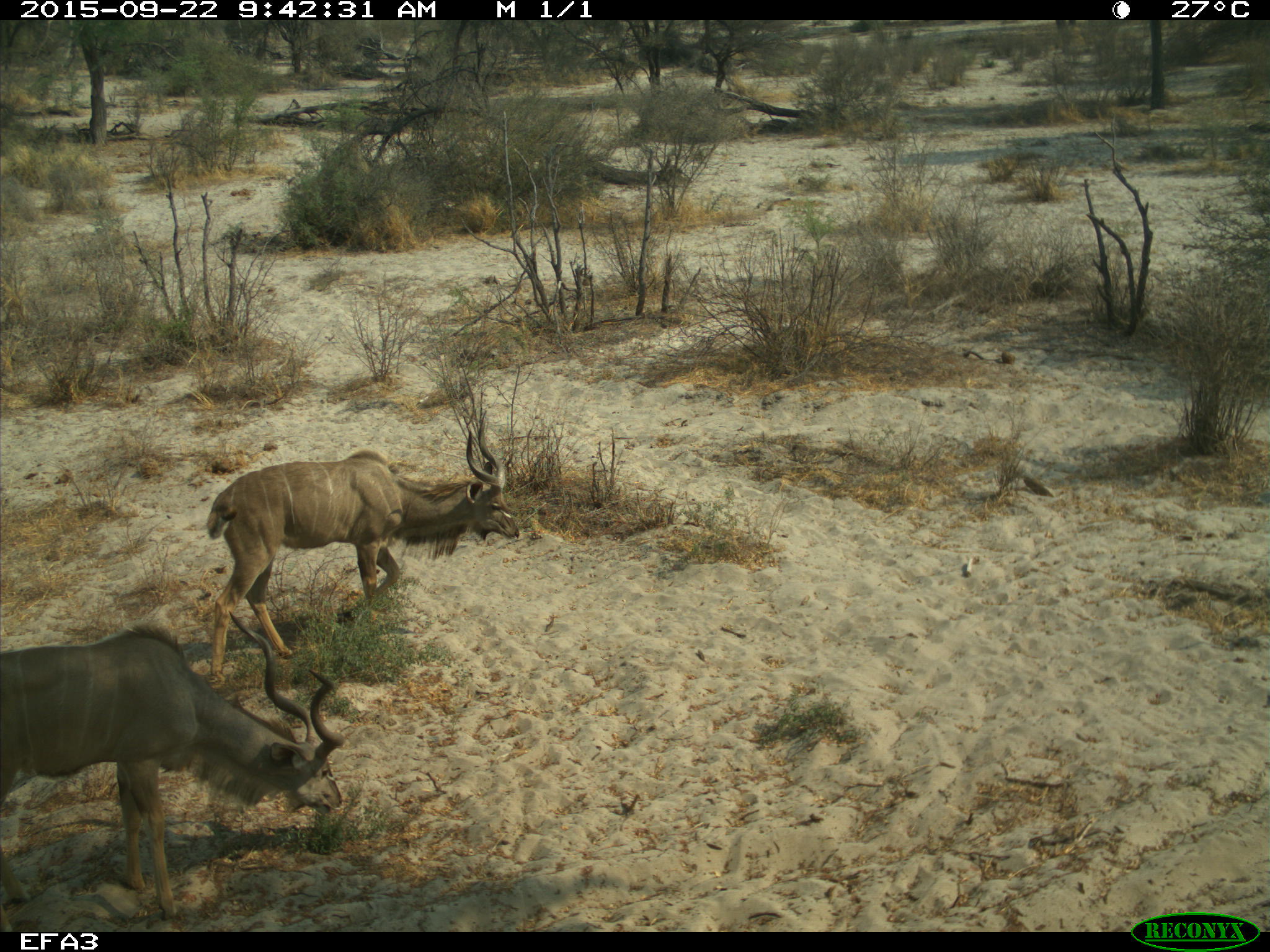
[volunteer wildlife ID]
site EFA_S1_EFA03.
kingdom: Animalia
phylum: Chordata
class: Mammalia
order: Artiodactyla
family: Bovidae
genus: Tragelaphus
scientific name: Tragelaphus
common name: kudu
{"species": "kudu (Tragelaphus)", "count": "2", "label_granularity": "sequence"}